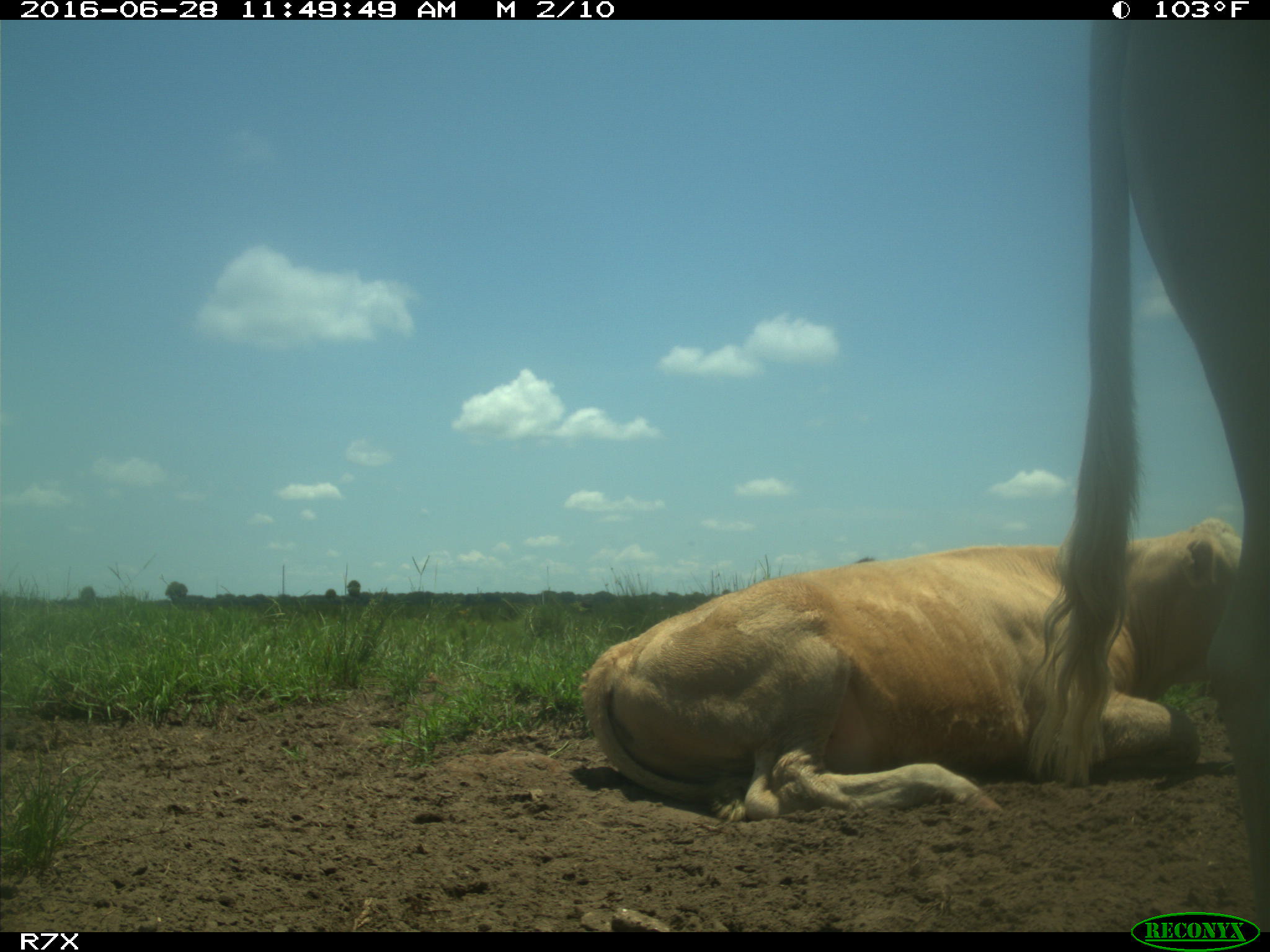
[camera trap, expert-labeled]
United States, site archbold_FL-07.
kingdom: Animalia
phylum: Chordata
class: Mammalia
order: Artiodactyla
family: Bovidae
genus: Bos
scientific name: Bos taurus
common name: domestic cow